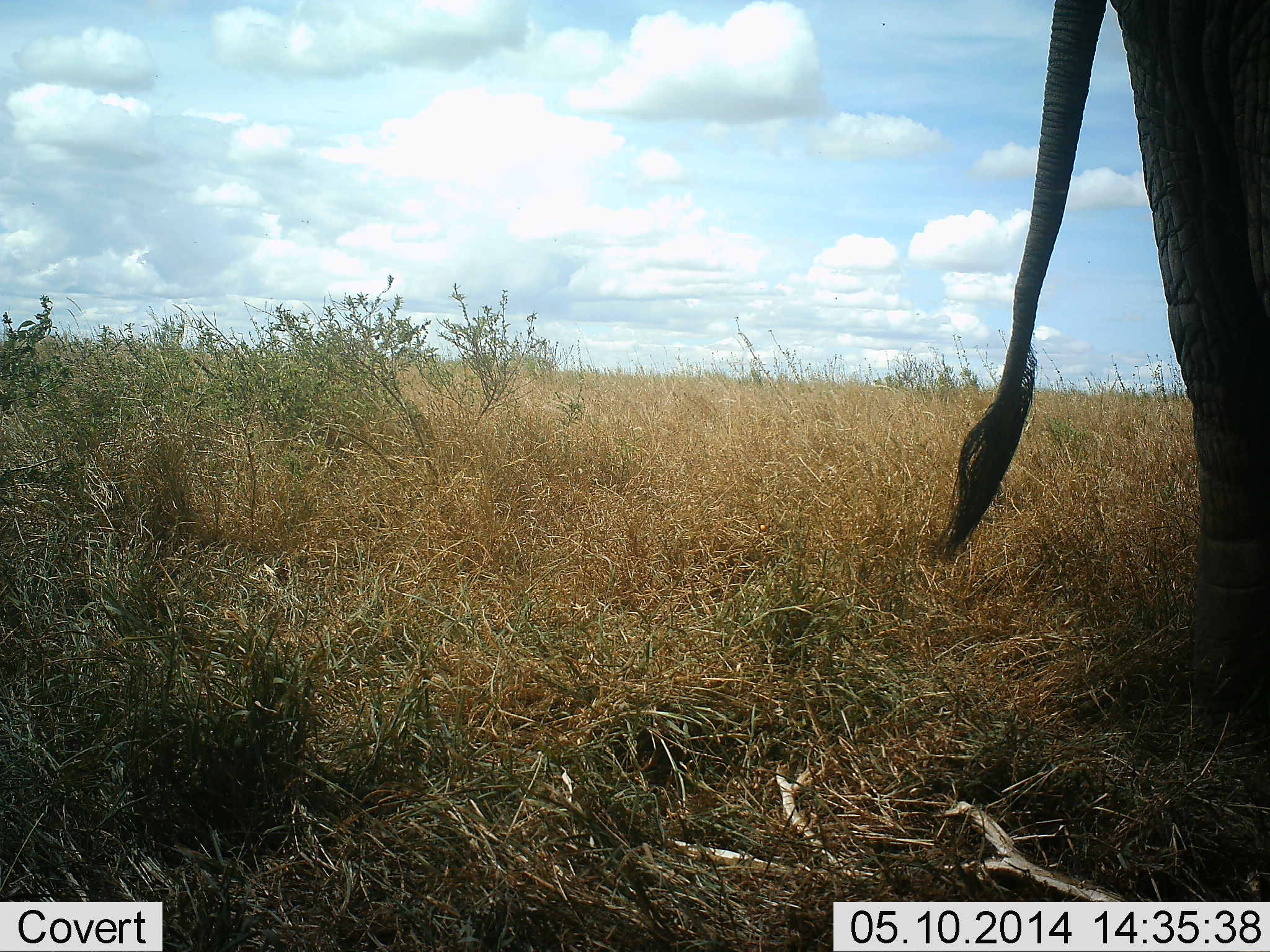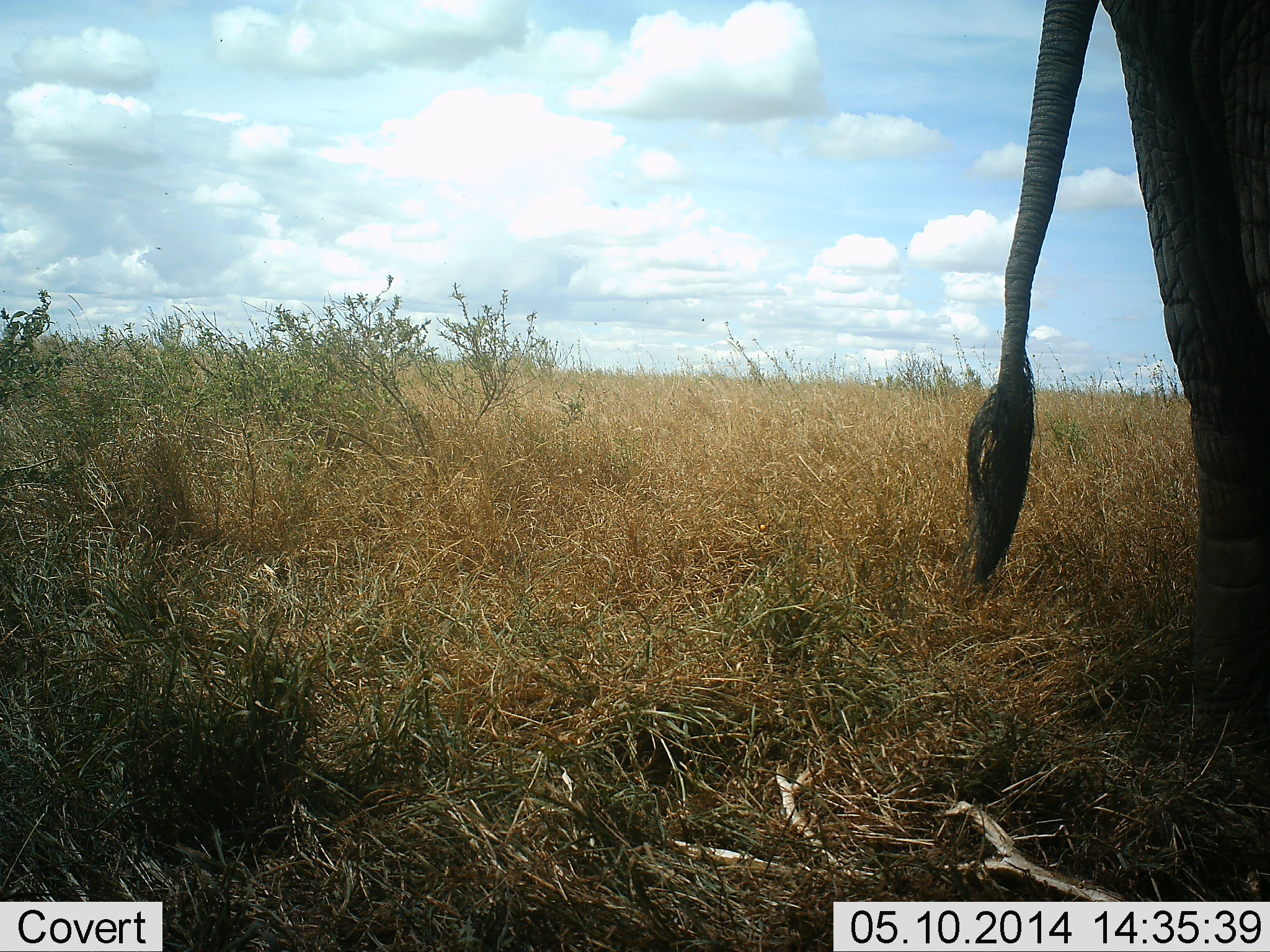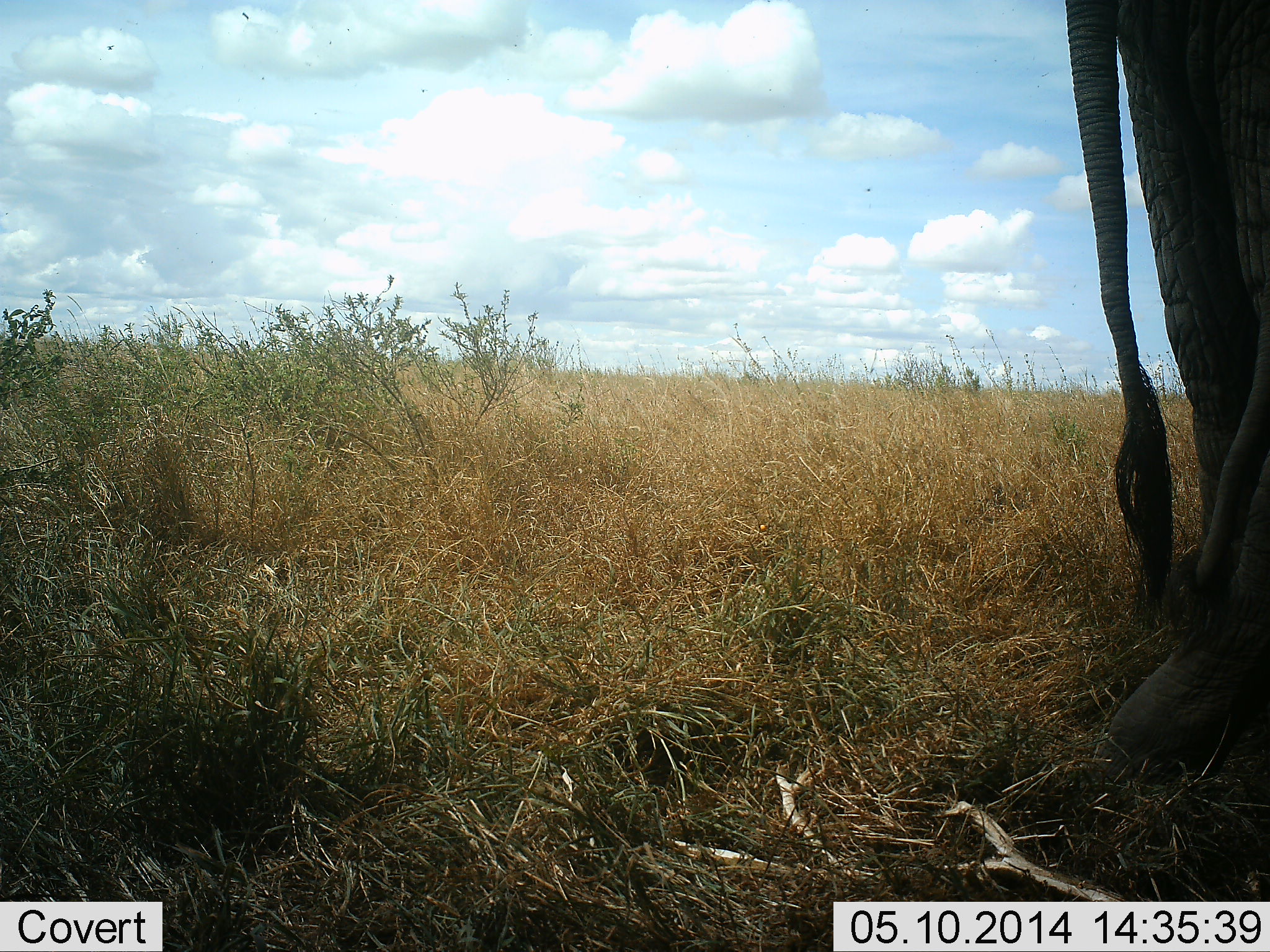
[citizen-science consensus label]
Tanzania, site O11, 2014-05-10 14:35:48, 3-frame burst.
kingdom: Animalia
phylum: Chordata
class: Mammalia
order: Proboscidea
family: Elephantidae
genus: Loxodonta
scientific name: Loxodonta africana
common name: african bush elephant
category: elephant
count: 1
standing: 90%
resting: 0%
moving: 0%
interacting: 10%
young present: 0%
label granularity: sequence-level